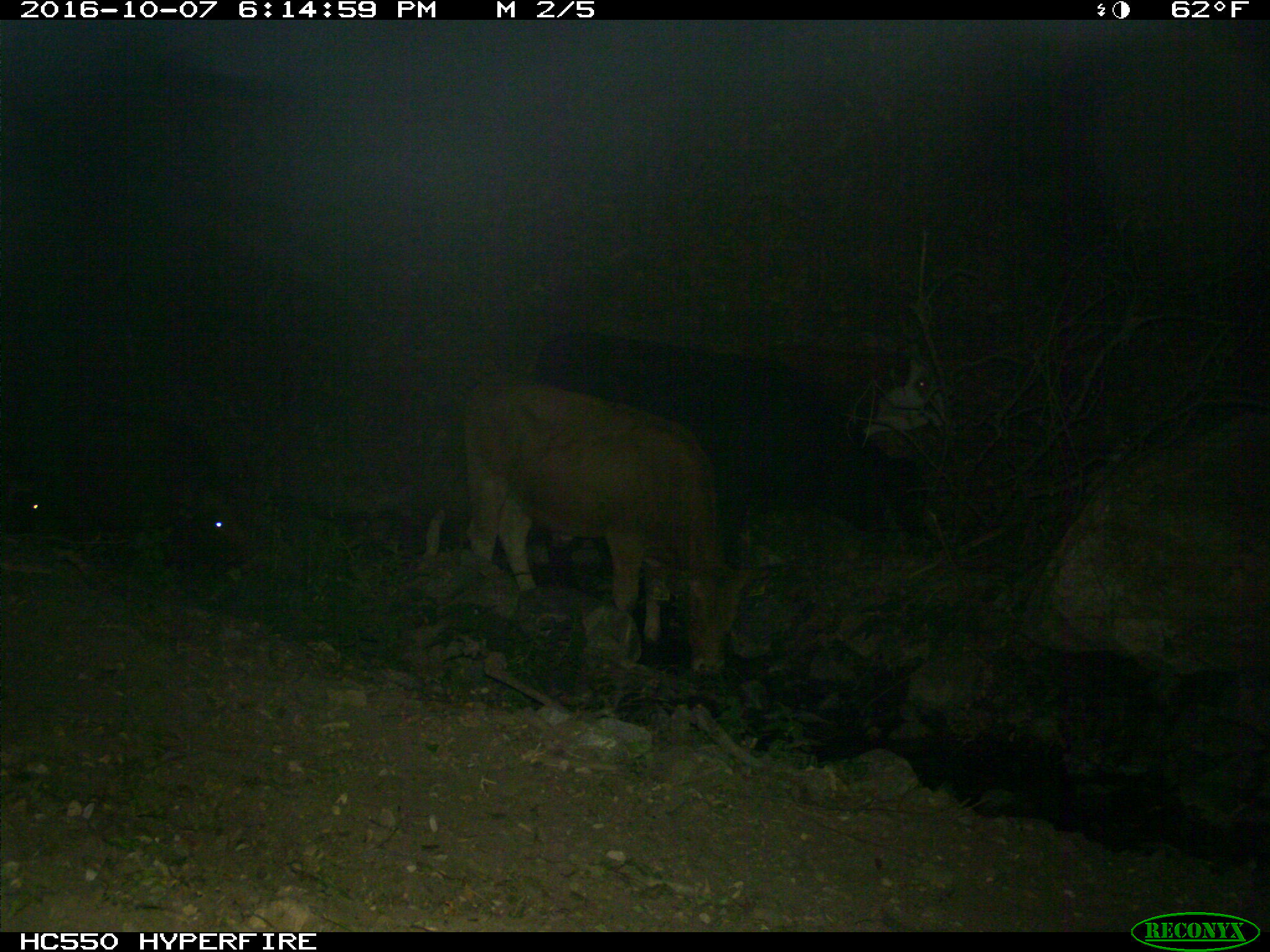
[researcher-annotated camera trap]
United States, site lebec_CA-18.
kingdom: Animalia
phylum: Chordata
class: Mammalia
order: Artiodactyla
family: Bovidae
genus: Bos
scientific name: Bos taurus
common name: domestic cow